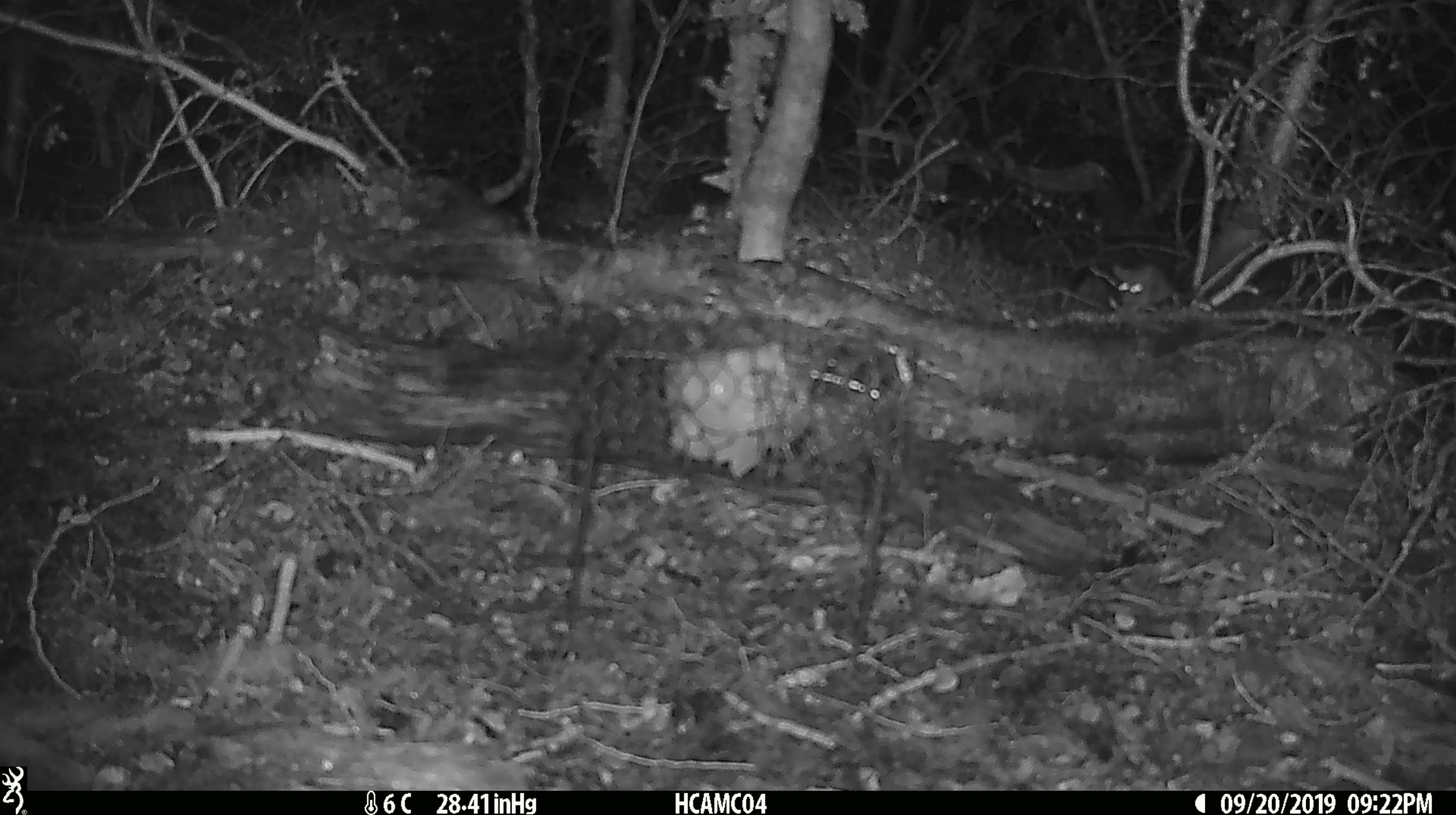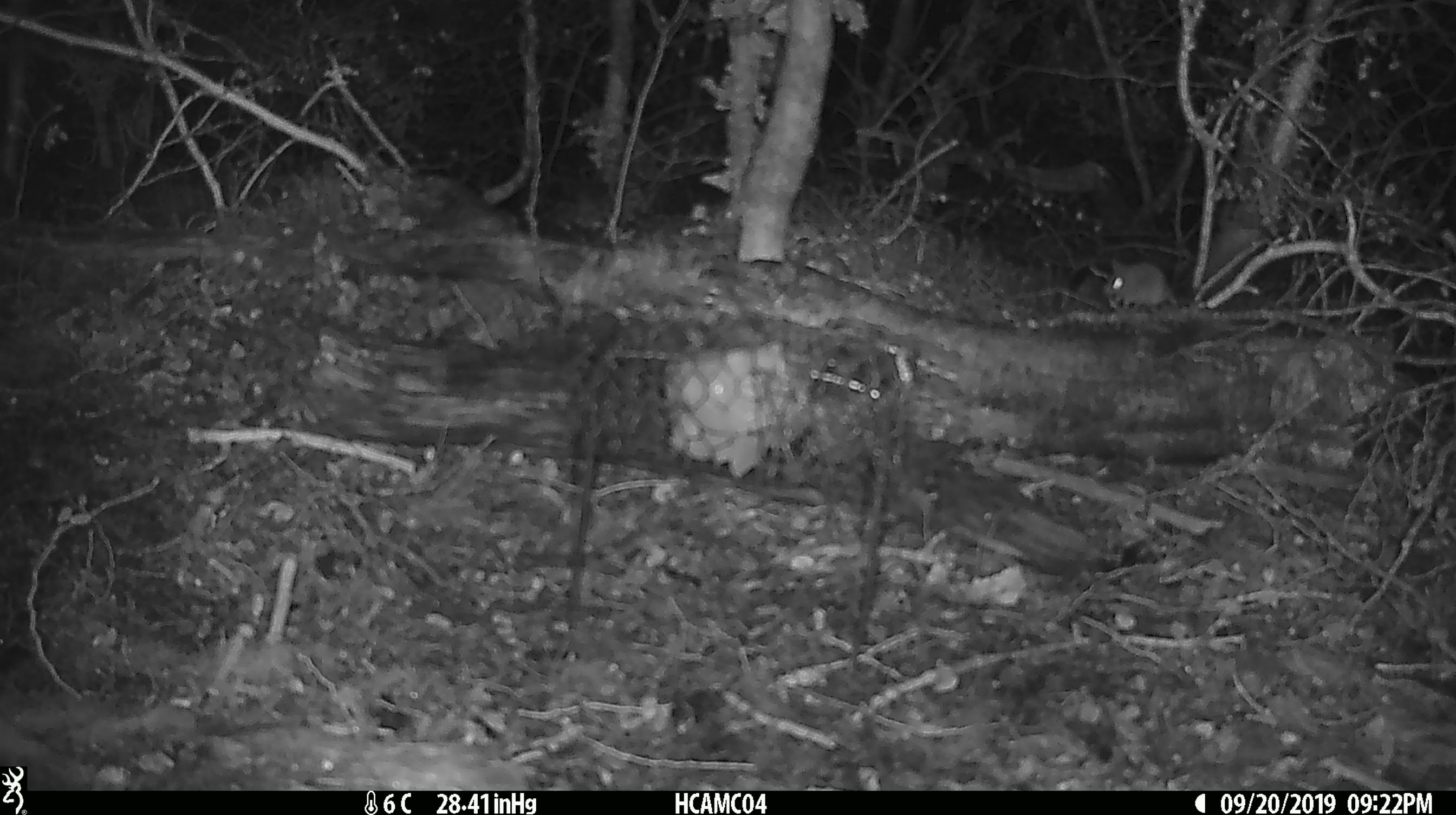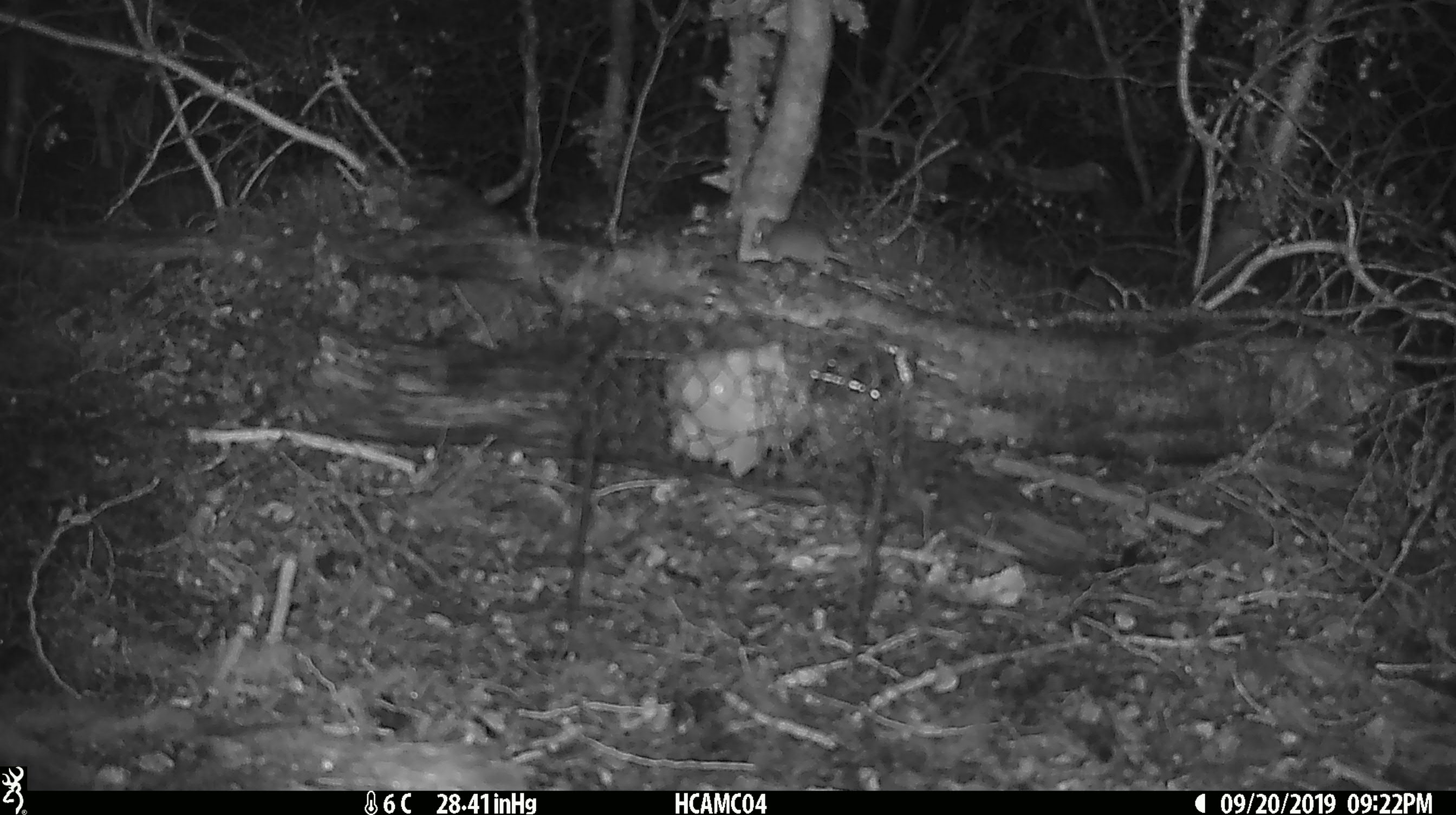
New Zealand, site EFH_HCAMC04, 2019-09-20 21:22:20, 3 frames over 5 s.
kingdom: Animalia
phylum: Chordata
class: Mammalia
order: Rodentia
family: Muridae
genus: Mus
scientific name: Mus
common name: mouse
Mouse (Mus).